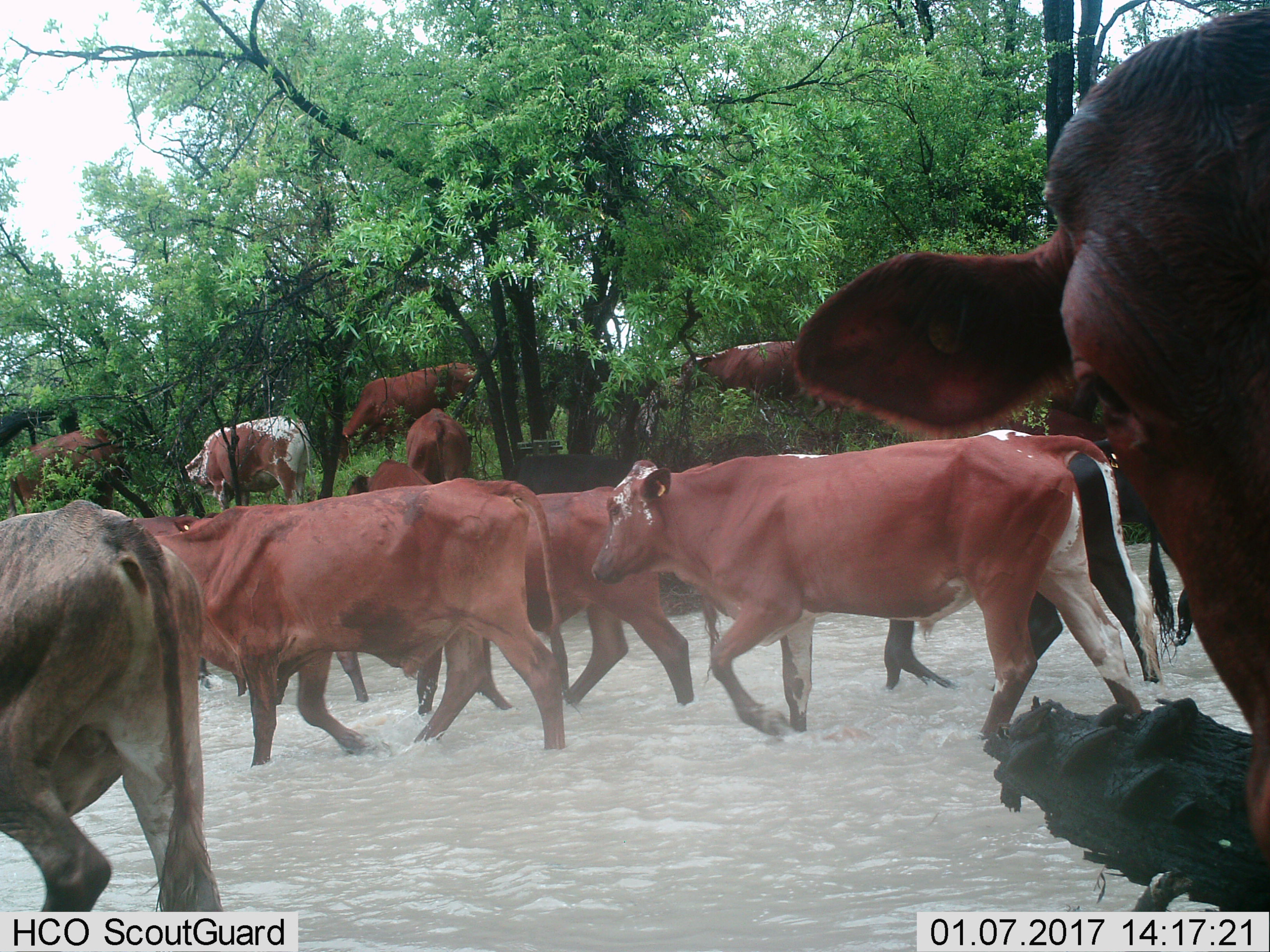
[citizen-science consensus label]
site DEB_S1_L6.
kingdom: Animalia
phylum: Chordata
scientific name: Vertebrata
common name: domestic animal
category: domesticanimal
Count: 11-50.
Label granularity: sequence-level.